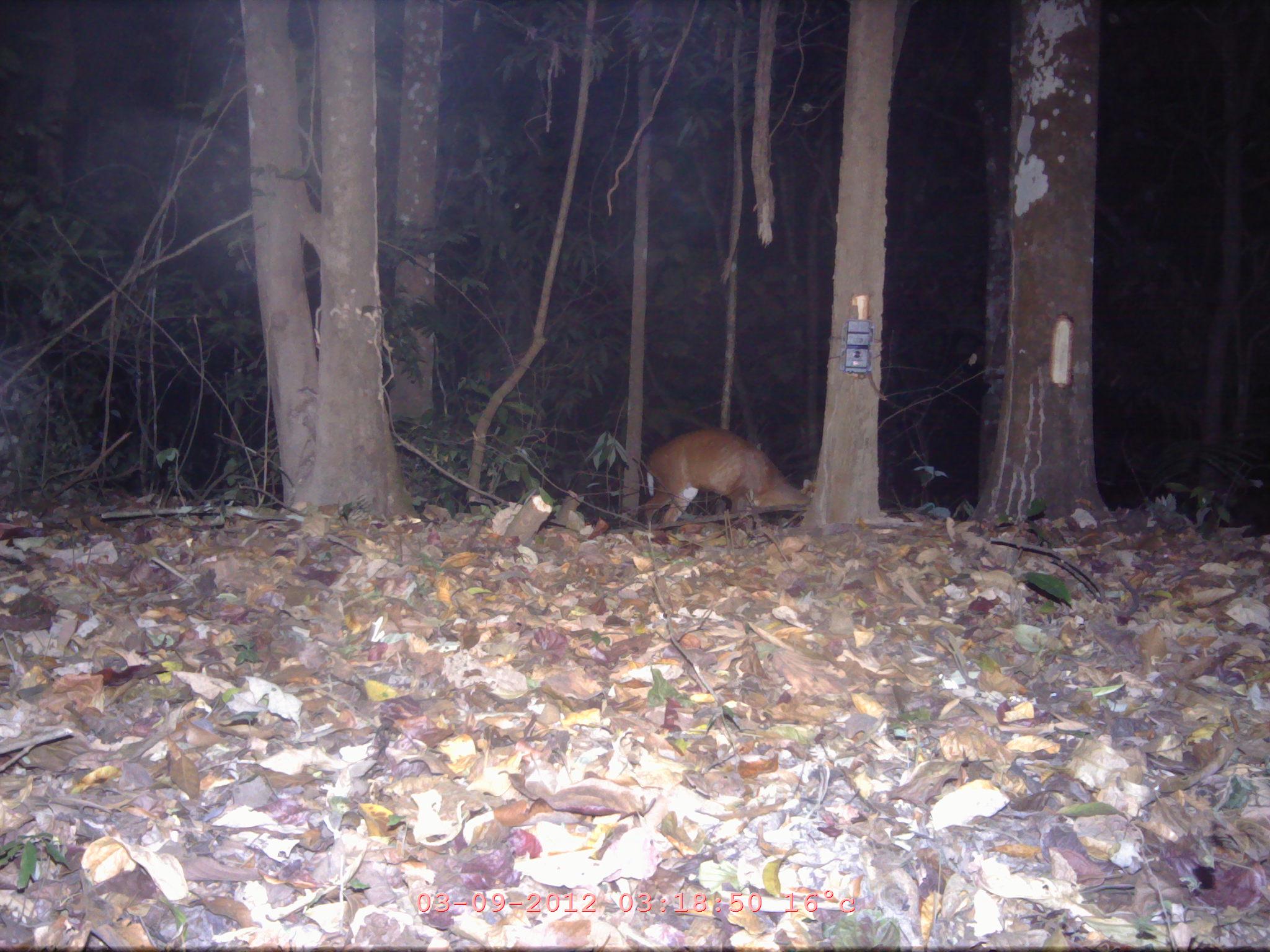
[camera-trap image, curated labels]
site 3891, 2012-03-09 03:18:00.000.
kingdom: Animalia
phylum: Chordata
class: Mammalia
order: Artiodactyla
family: Cervidae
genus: Muntiacus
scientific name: Muntiacus muntjak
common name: southern red muntjac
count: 1